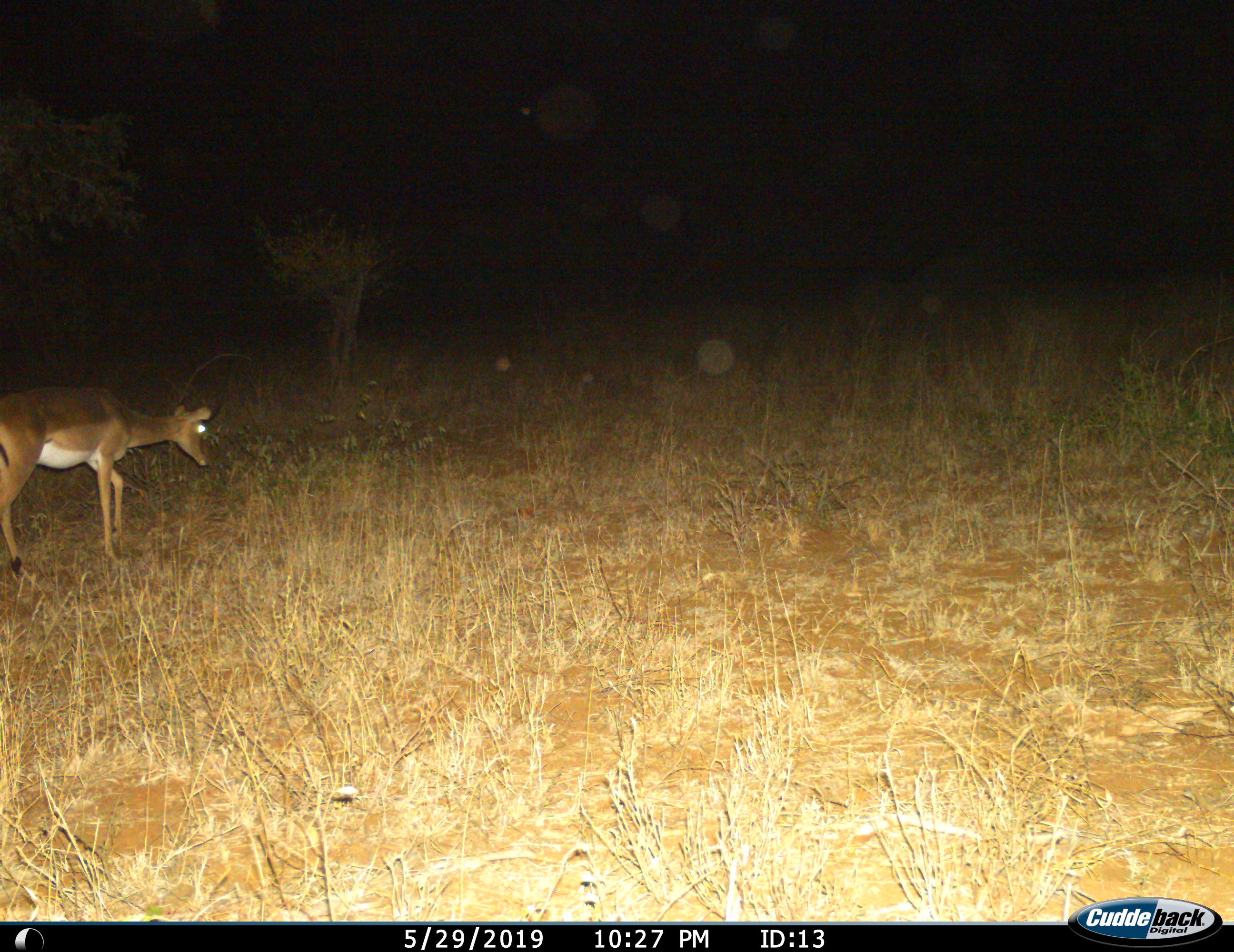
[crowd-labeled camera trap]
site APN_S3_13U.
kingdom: Animalia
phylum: Chordata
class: Mammalia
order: Artiodactyla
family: Bovidae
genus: Aepyceros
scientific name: Aepyceros melampus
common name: impala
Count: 1.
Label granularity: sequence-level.